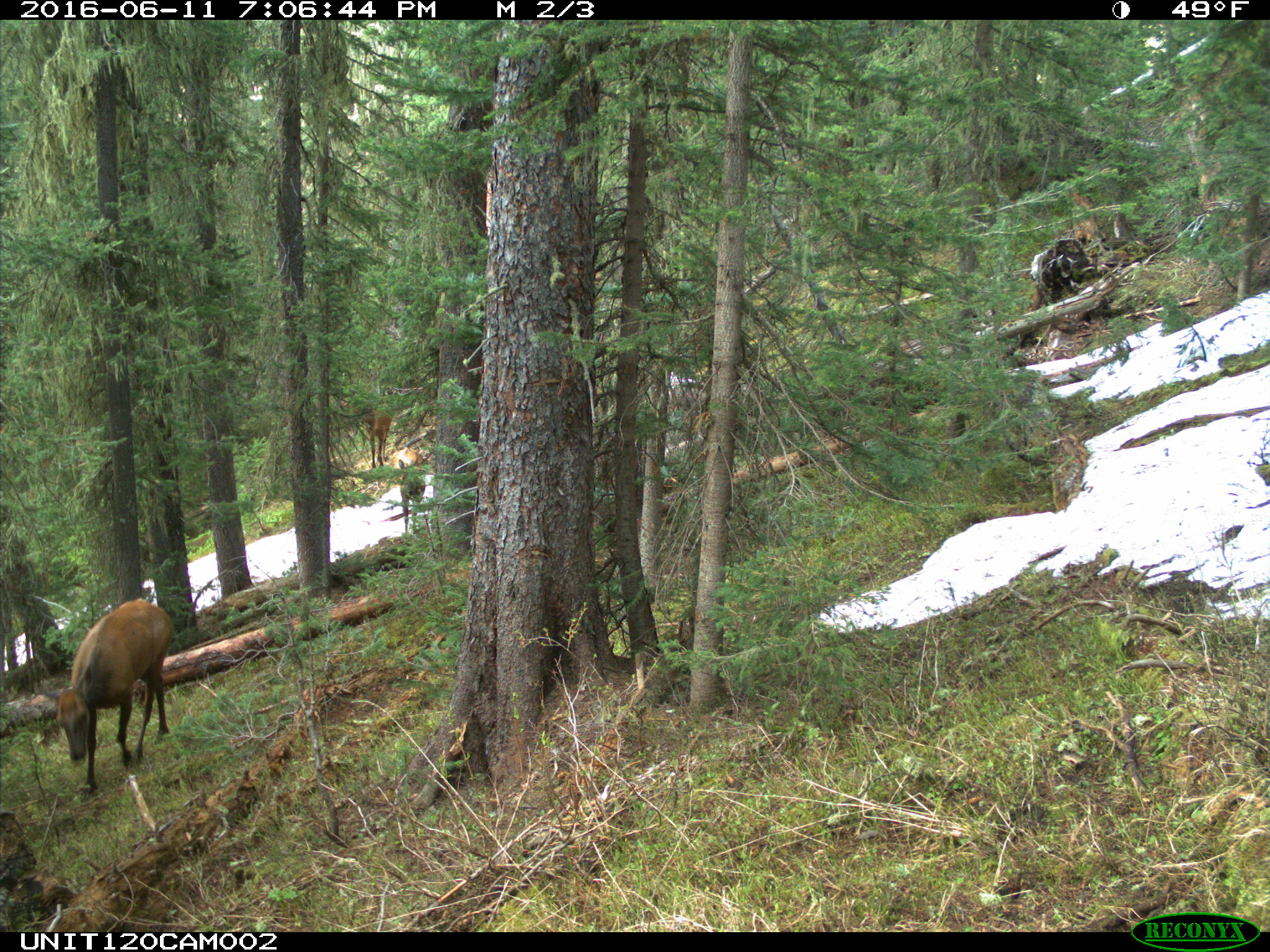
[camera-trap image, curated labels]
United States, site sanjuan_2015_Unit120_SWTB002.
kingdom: Animalia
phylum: Chordata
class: Mammalia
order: Artiodactyla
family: Cervidae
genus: Cervus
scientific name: Cervus elaphus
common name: red deer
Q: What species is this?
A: Cervus elaphus (red deer).